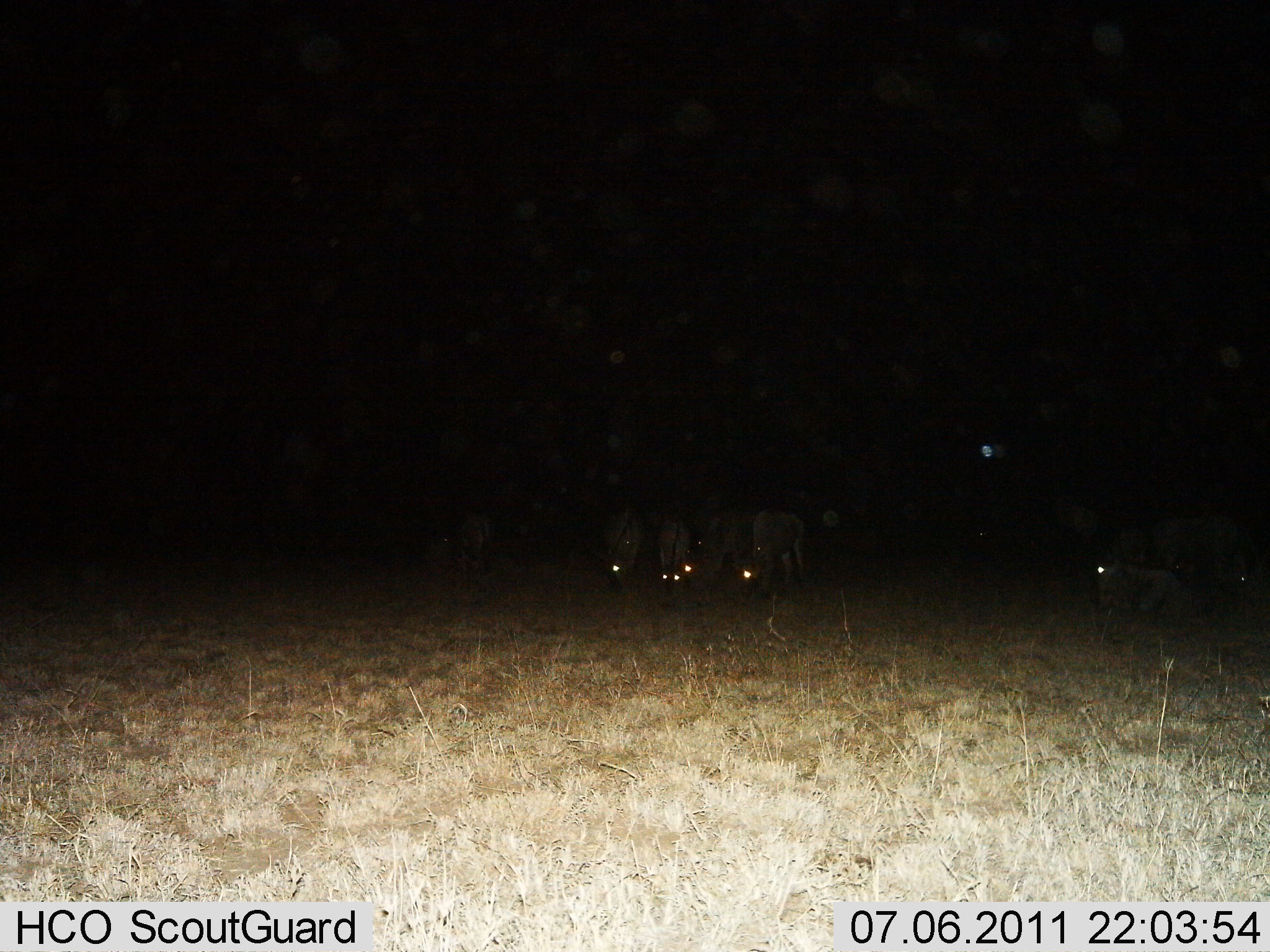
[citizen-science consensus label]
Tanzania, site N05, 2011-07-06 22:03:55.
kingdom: Animalia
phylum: Chordata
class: Mammalia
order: Artiodactyla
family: Bovidae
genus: Connochaetes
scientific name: Connochaetes taurinus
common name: blue wildebeest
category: wildebeest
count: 6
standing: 12%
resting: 38%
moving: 0%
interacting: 0%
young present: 0%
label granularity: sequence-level